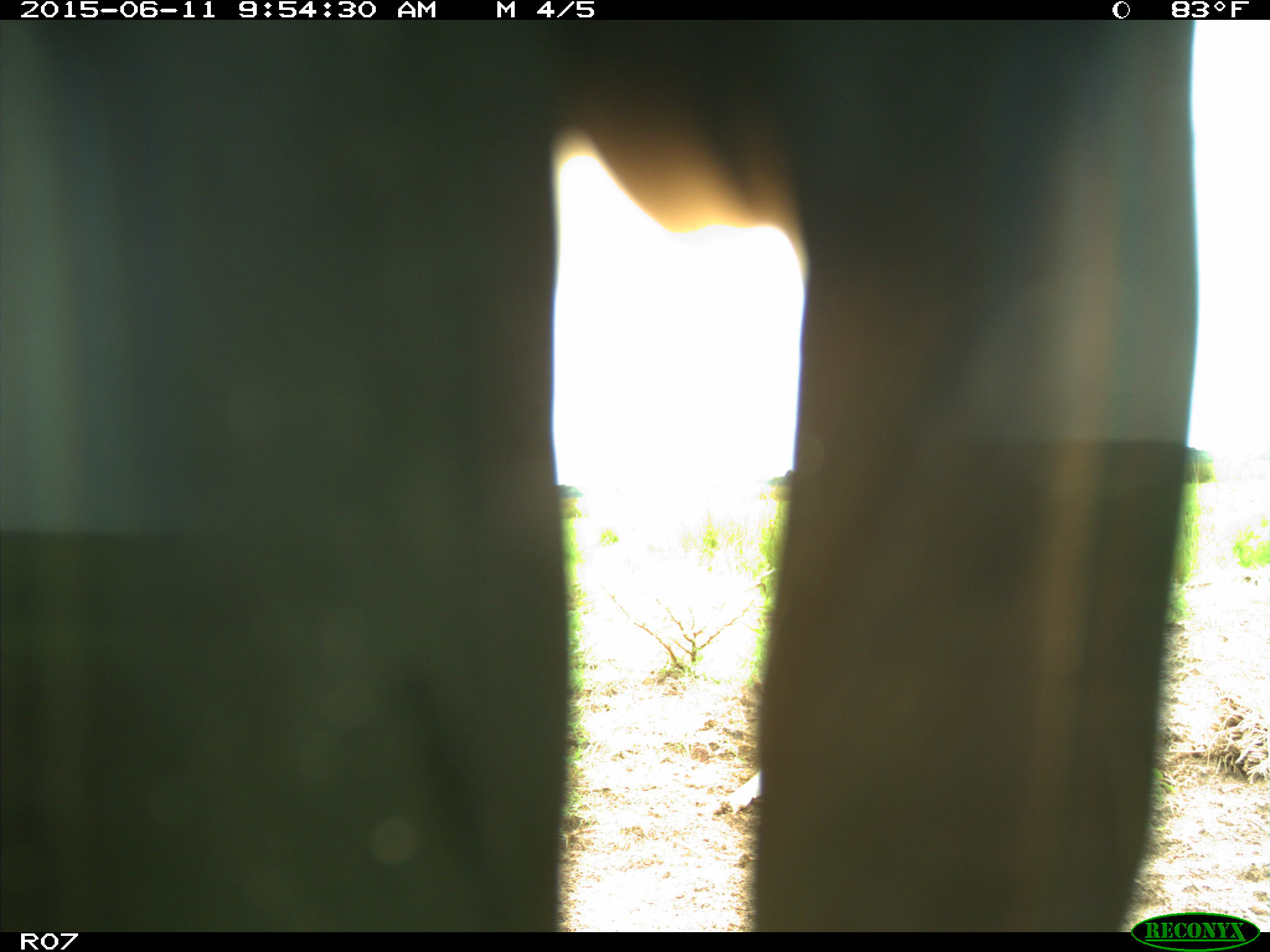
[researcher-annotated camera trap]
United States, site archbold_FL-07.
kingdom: Animalia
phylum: Chordata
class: Mammalia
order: Artiodactyla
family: Bovidae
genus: Bos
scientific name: Bos taurus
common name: domestic cow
Bos taurus (domestic cow).